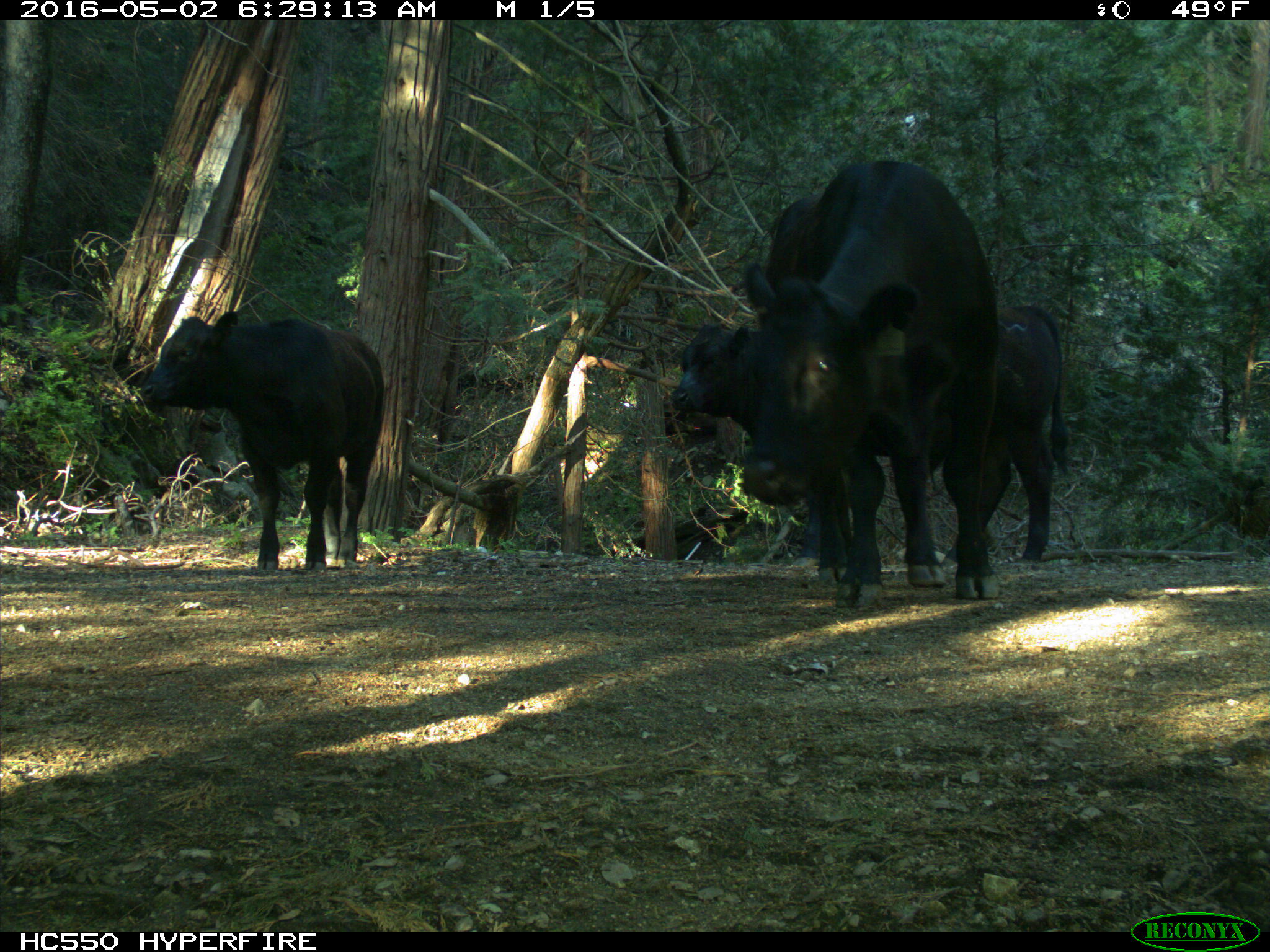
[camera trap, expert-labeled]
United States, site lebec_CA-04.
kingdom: Animalia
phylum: Chordata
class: Mammalia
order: Artiodactyla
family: Bovidae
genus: Bos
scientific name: Bos taurus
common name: domestic cow